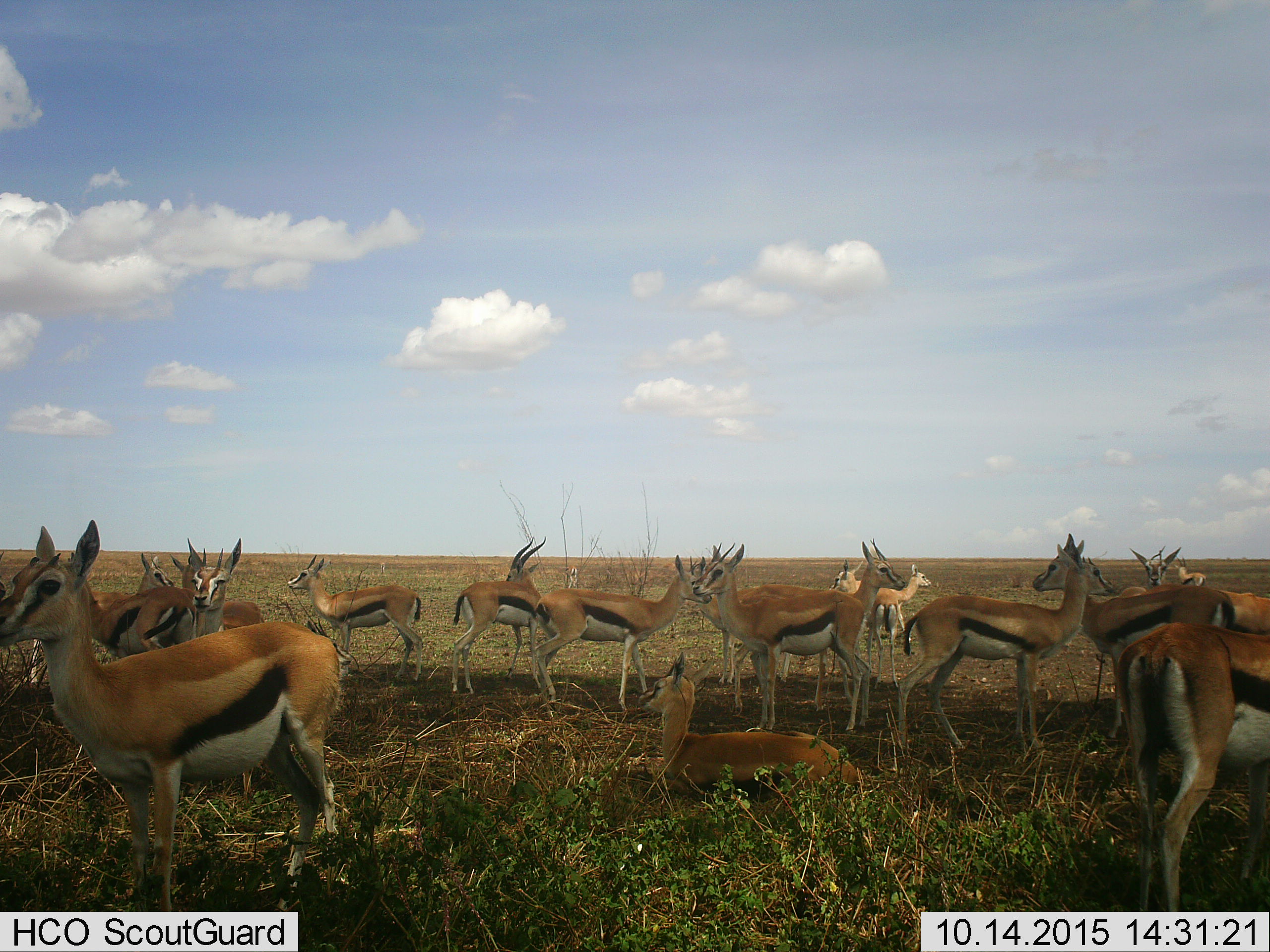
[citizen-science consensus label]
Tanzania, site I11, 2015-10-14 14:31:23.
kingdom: Animalia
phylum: Chordata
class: Mammalia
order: Artiodactyla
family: Bovidae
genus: Eudorcas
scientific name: Eudorcas thomsonii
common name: thomson's gazelle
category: gazellethomsons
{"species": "gazellethomsons (thomson's gazelle) (Eudorcas thomsonii)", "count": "11-50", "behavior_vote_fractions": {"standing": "90%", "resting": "90%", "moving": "10%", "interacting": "0%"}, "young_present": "30%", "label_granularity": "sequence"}